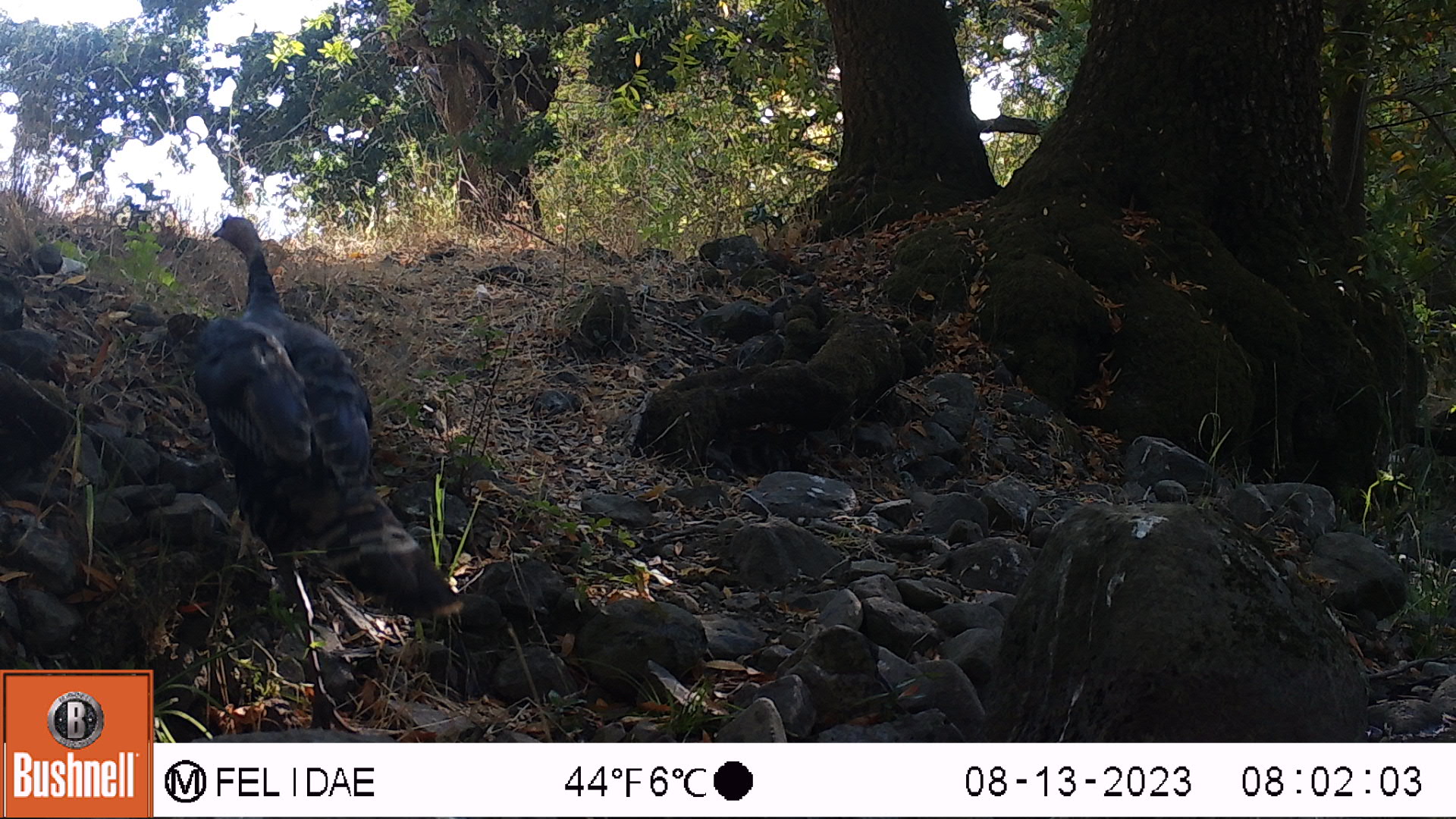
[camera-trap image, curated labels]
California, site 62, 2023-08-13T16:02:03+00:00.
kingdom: Animalia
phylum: Chordata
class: Aves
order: Galliformes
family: Phasianidae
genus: Meleagris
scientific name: Meleagris gallopavo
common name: turkey